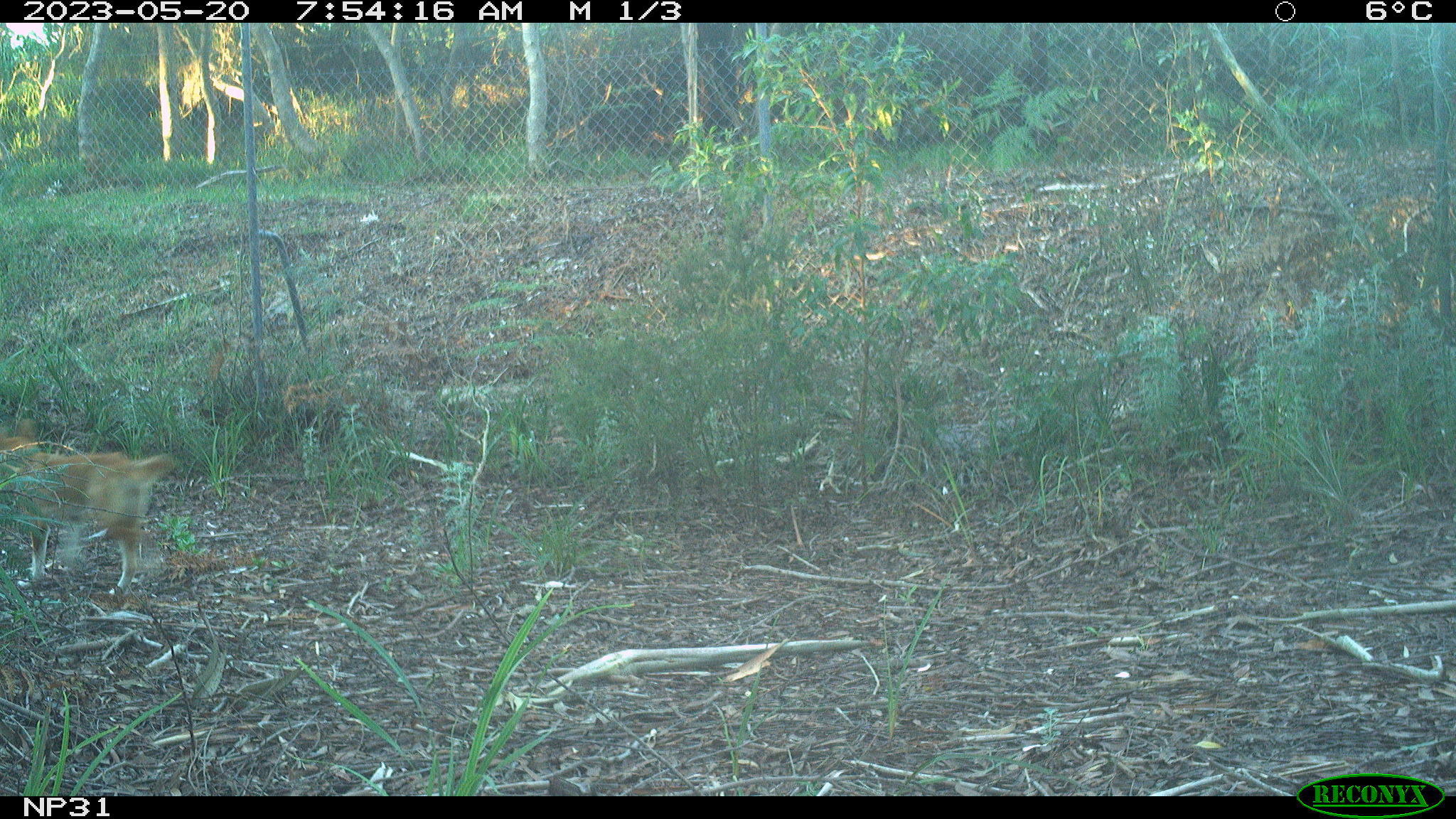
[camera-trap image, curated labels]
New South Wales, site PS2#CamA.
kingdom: Animalia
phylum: Chordata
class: Mammalia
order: Carnivora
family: Canidae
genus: Canis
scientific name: Canis familiaris dingo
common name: dingo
Dingo (Canis familiaris dingo).